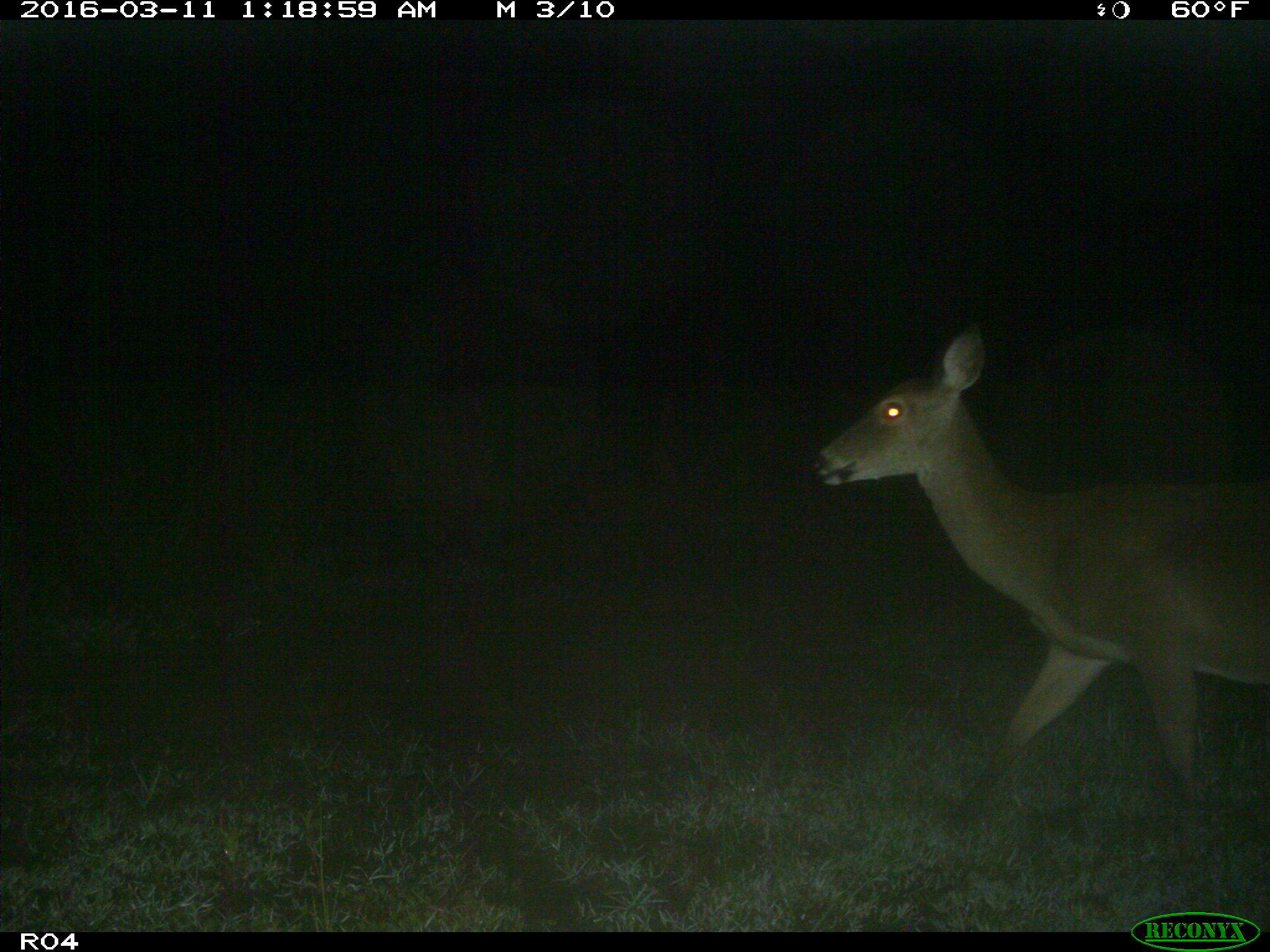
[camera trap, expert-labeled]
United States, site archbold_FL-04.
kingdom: Animalia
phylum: Chordata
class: Mammalia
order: Artiodactyla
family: Cervidae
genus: Odocoileus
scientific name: Odocoileus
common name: deer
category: unidentified deer